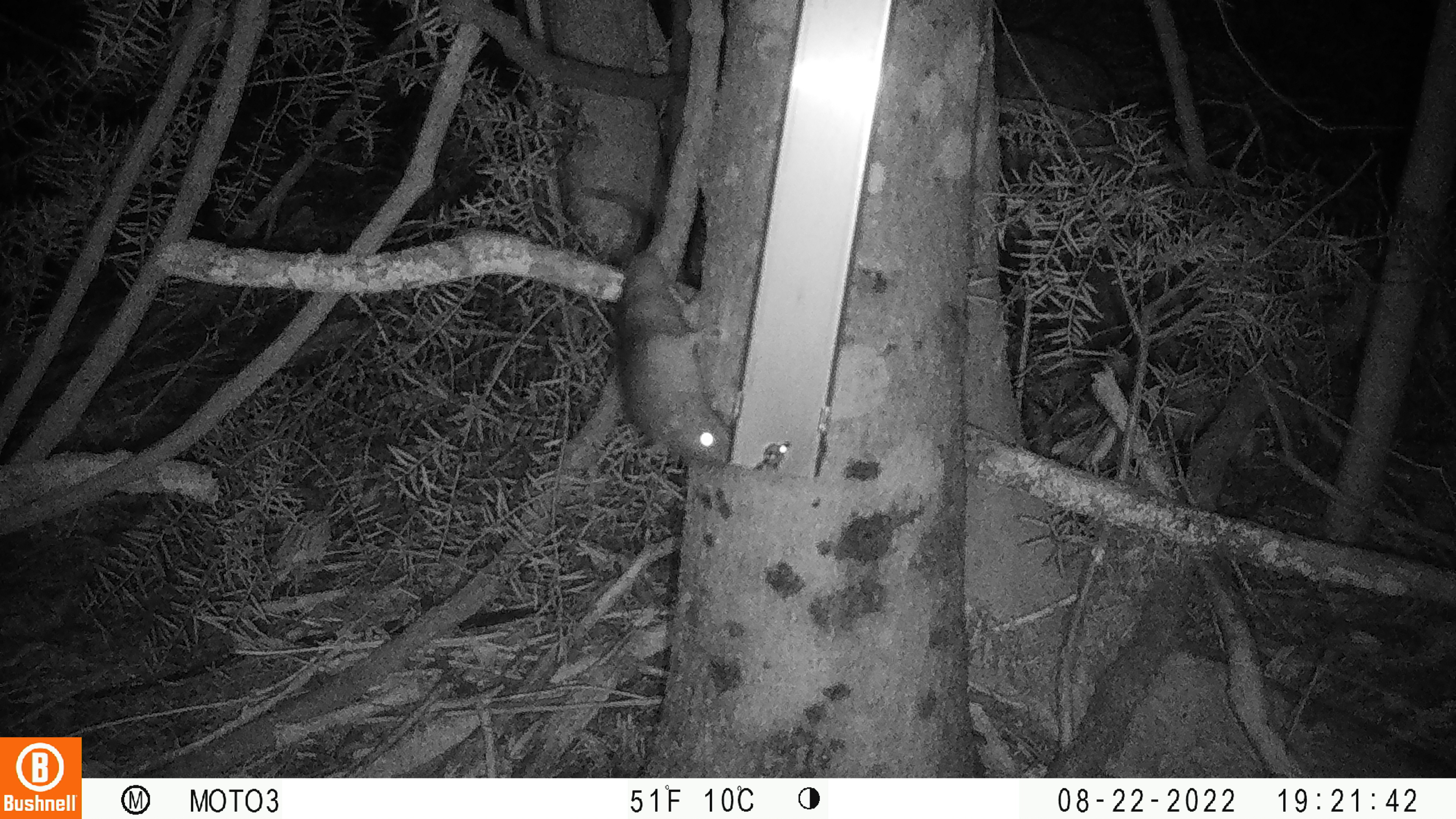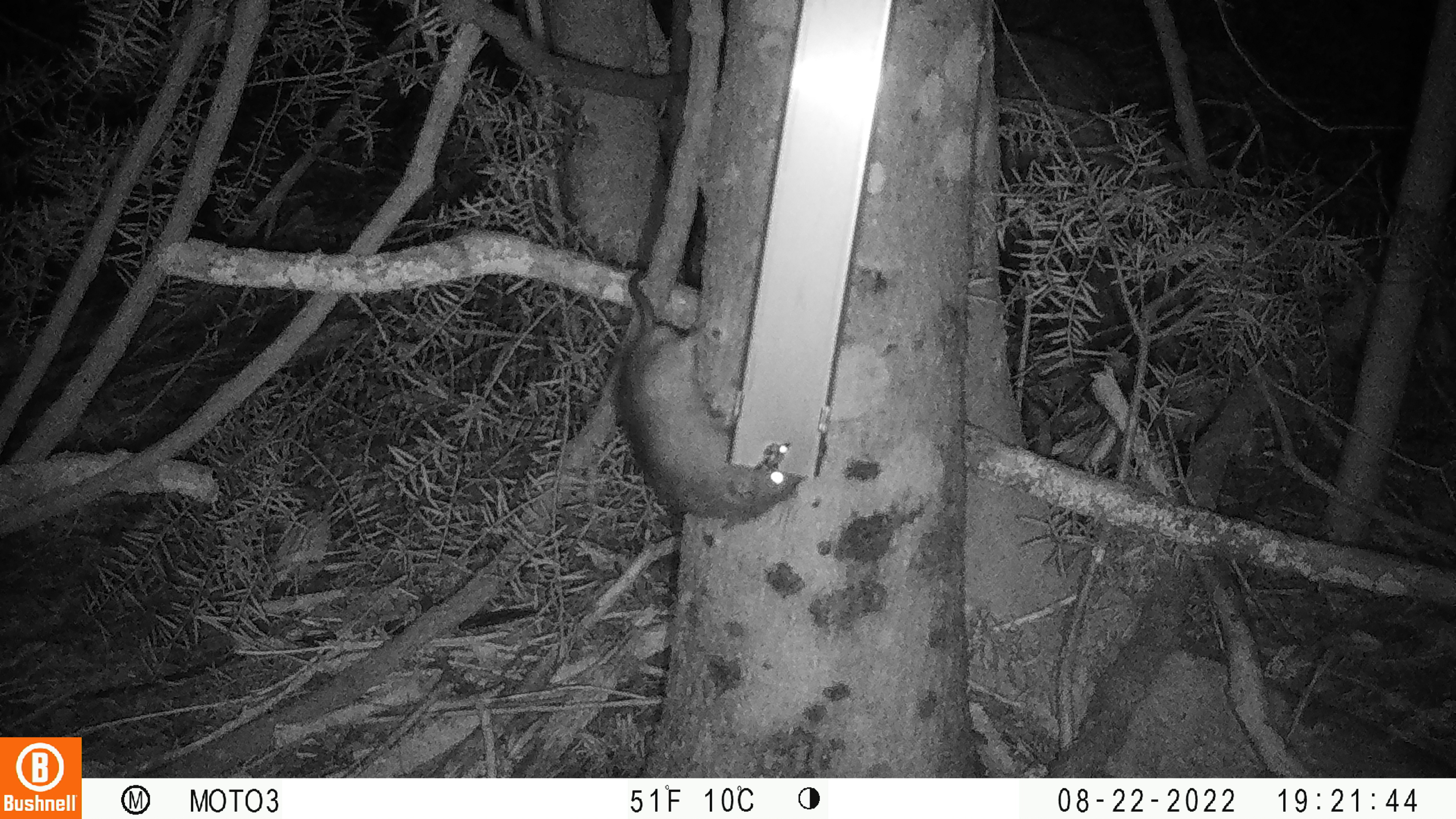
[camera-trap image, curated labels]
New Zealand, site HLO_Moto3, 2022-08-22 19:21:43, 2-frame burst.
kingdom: Animalia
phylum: Chordata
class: Mammalia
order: Rodentia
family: Muridae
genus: Rattus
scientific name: Rattus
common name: rat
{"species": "rat (Rattus)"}